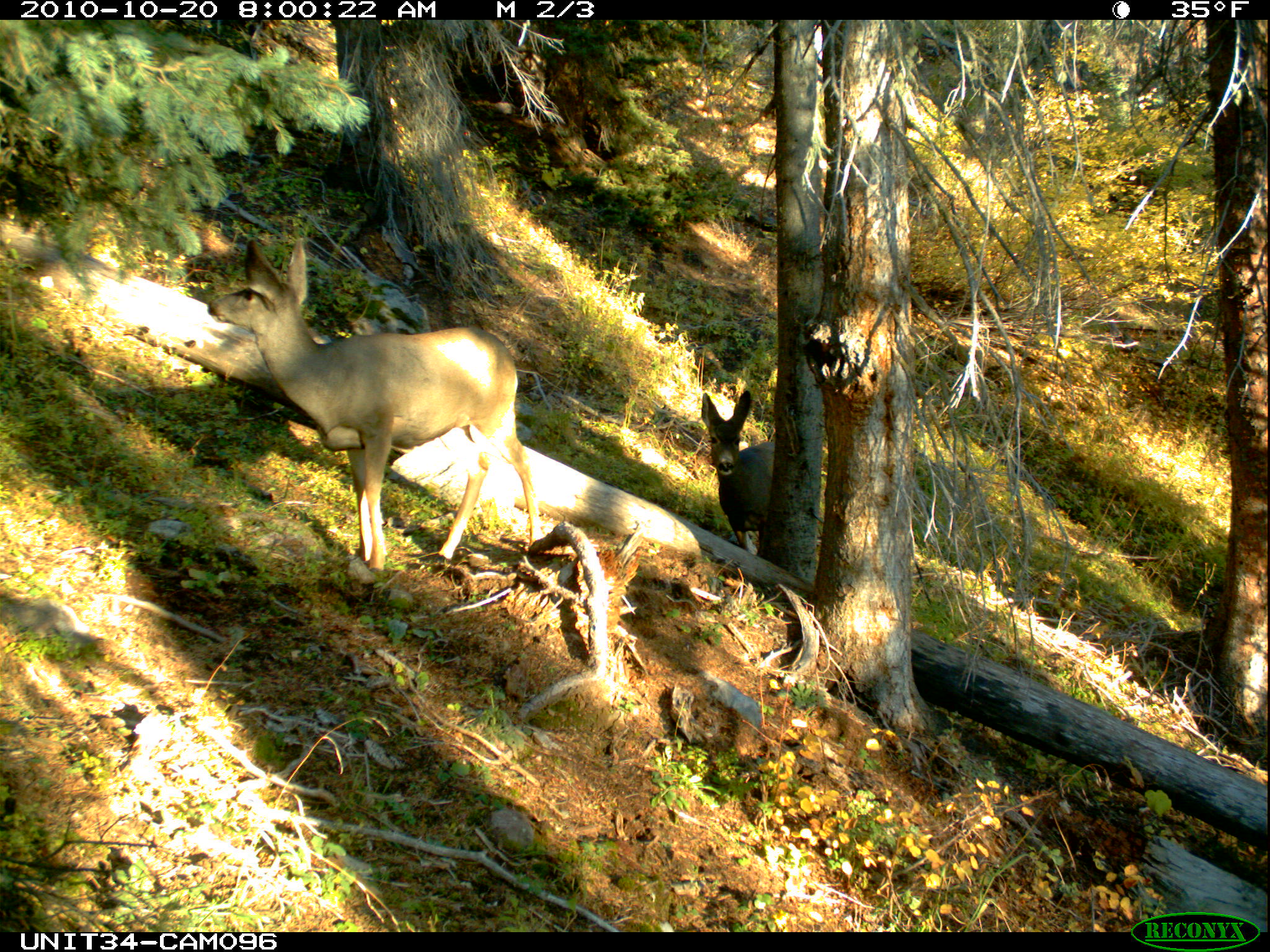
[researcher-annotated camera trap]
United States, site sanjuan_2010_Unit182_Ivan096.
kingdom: Animalia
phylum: Chordata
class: Mammalia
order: Artiodactyla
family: Cervidae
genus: Odocoileus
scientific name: Odocoileus hemionus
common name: mule deer